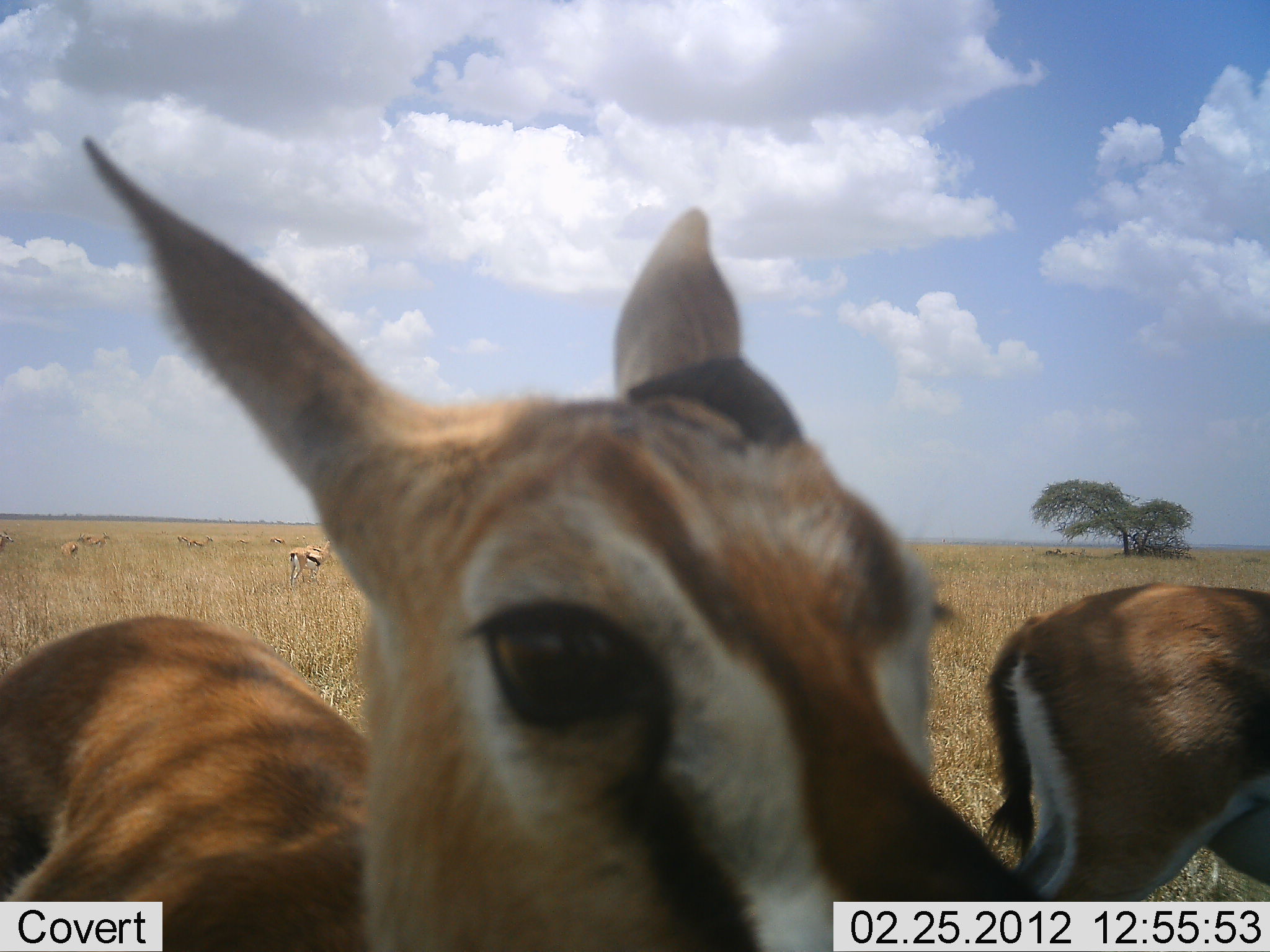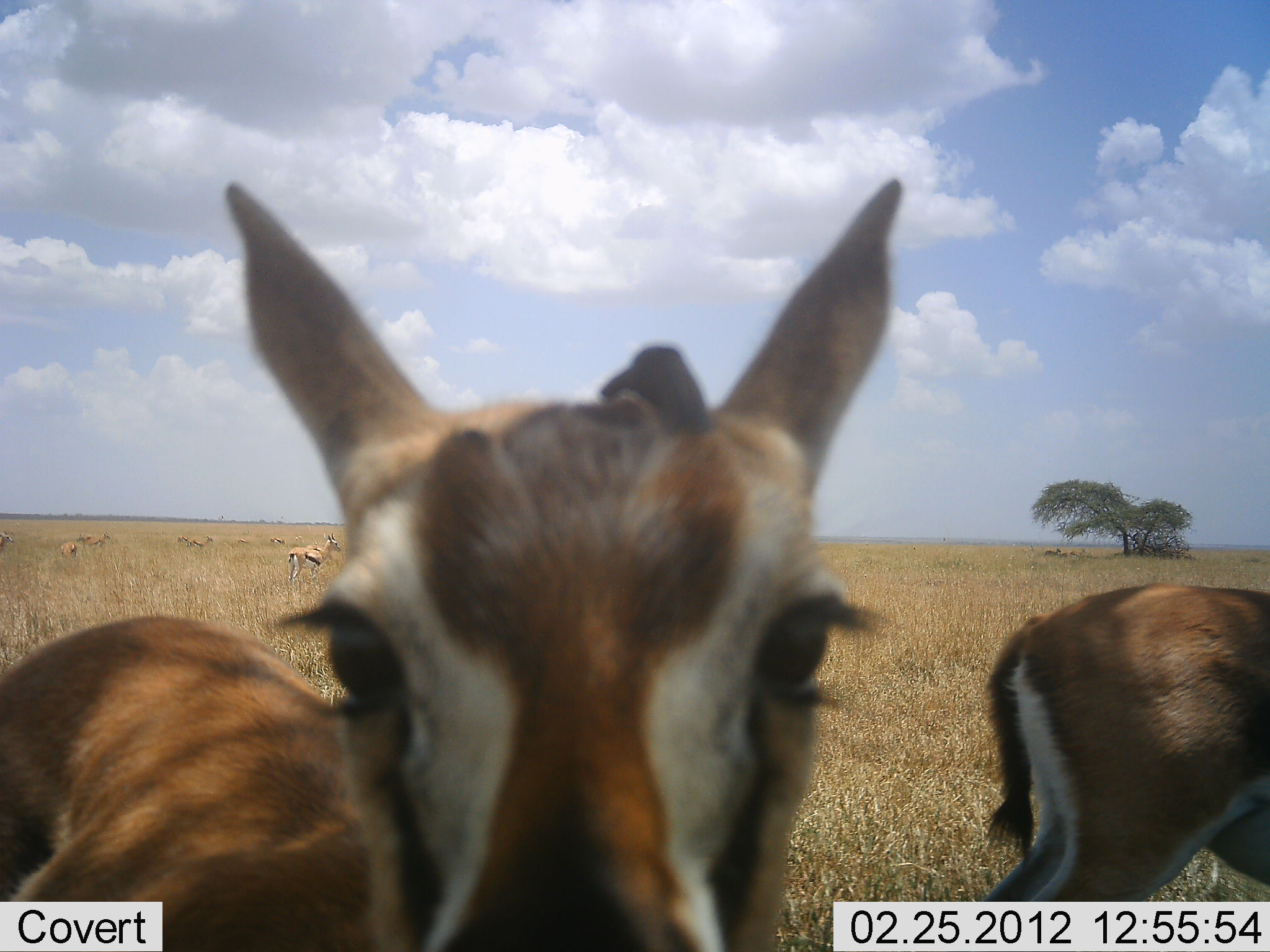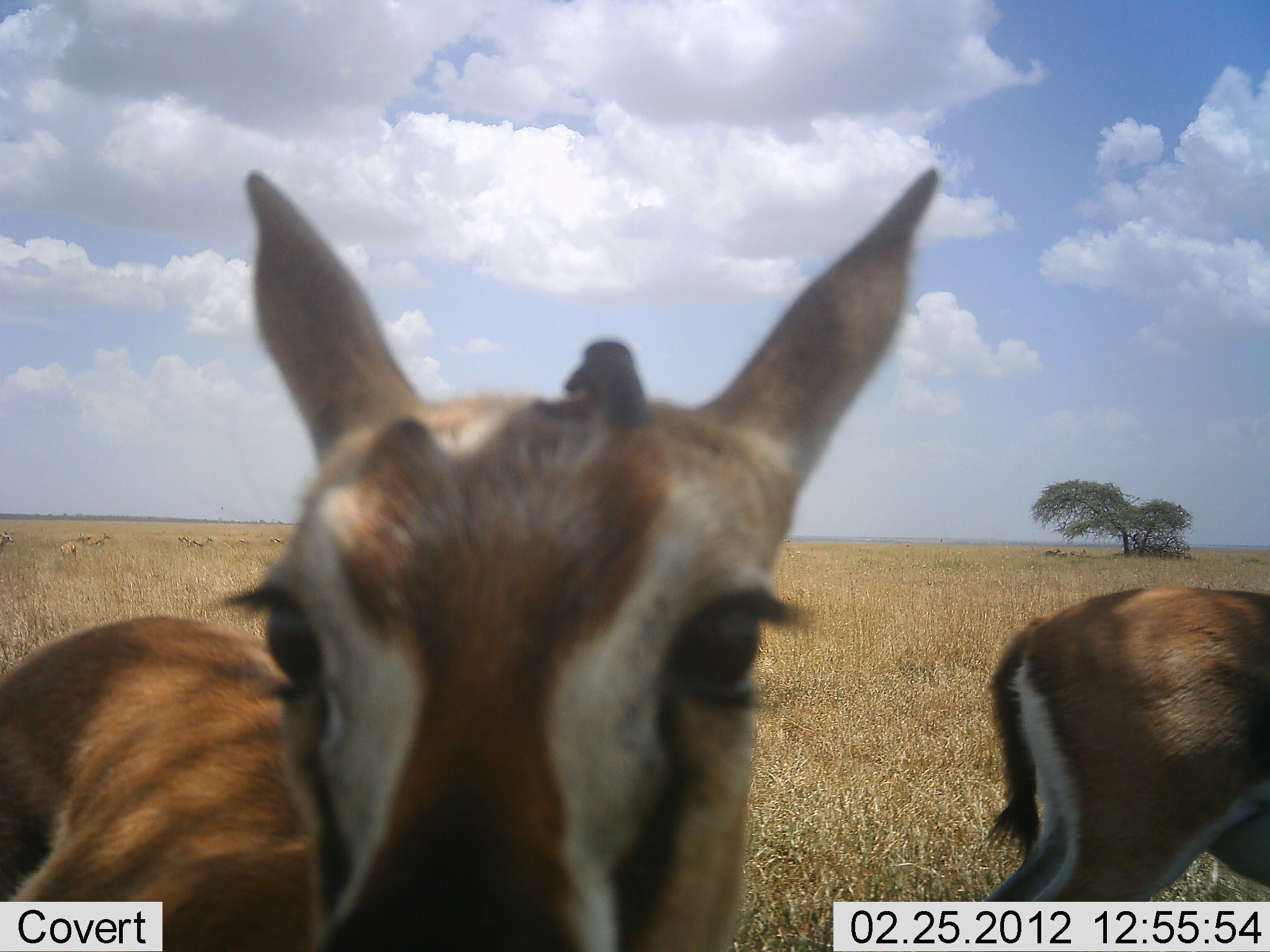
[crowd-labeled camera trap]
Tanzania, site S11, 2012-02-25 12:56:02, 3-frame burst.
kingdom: Animalia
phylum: Chordata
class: Mammalia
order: Artiodactyla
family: Bovidae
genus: Eudorcas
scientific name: Eudorcas thomsonii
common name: thomson's gazelle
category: gazellethomsons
Gazellethomsons (thomson's gazelle) (Eudorcas thomsonii), count 5. Behavior (volunteer vote fractions): standing 100%, resting 0%, moving 0%, interacting 7%. Young present (vote fraction): 0%. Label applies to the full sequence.